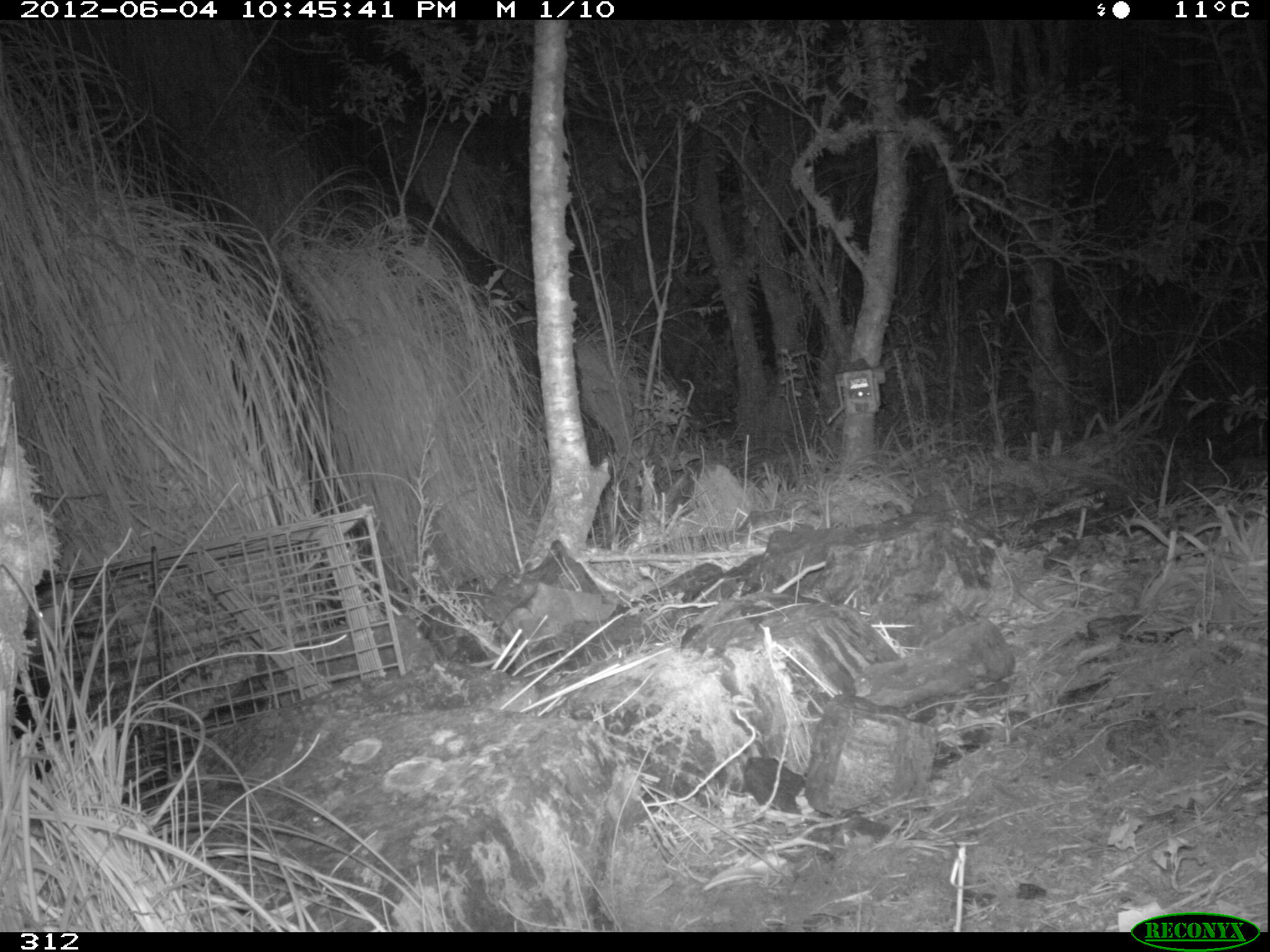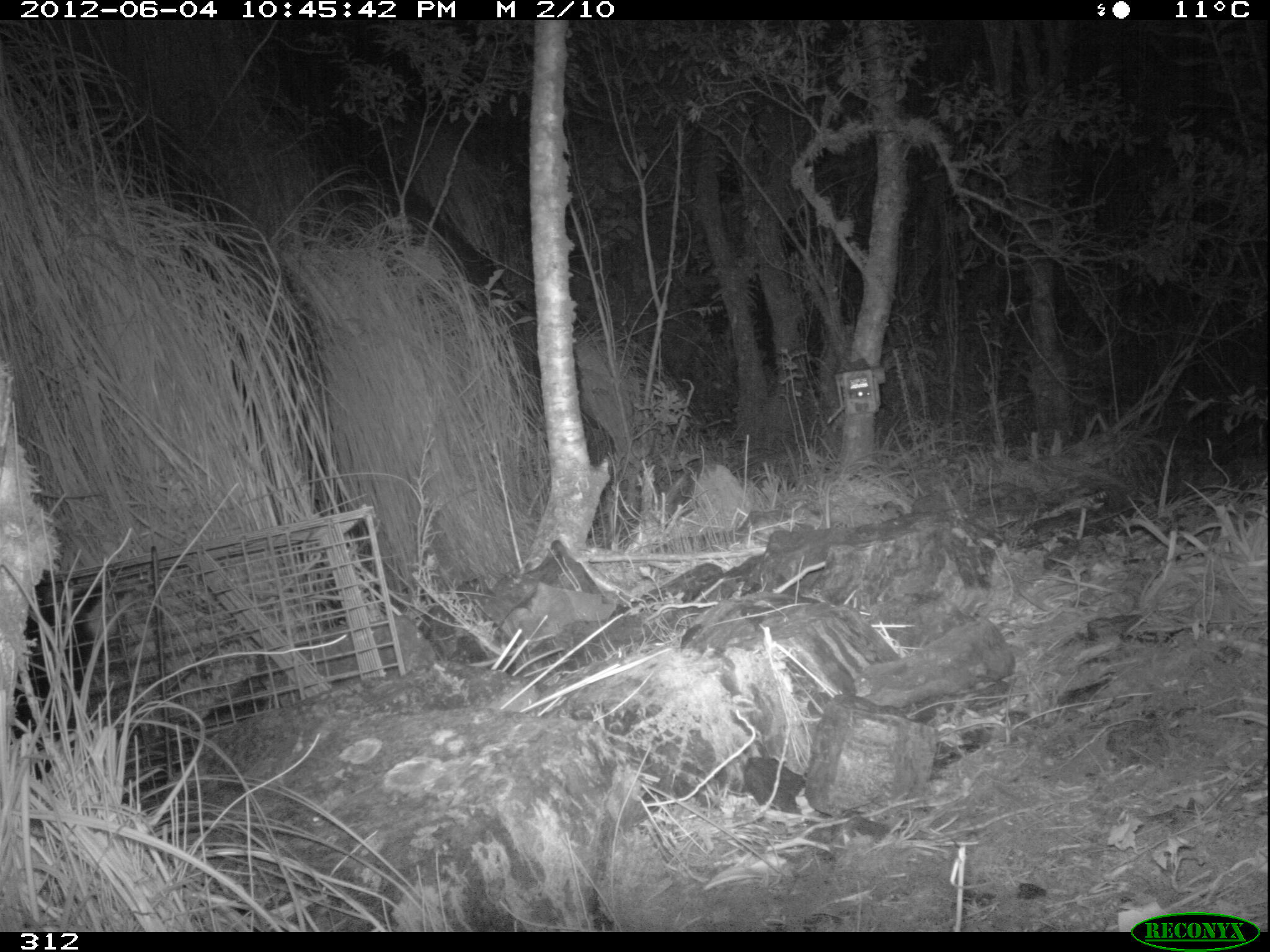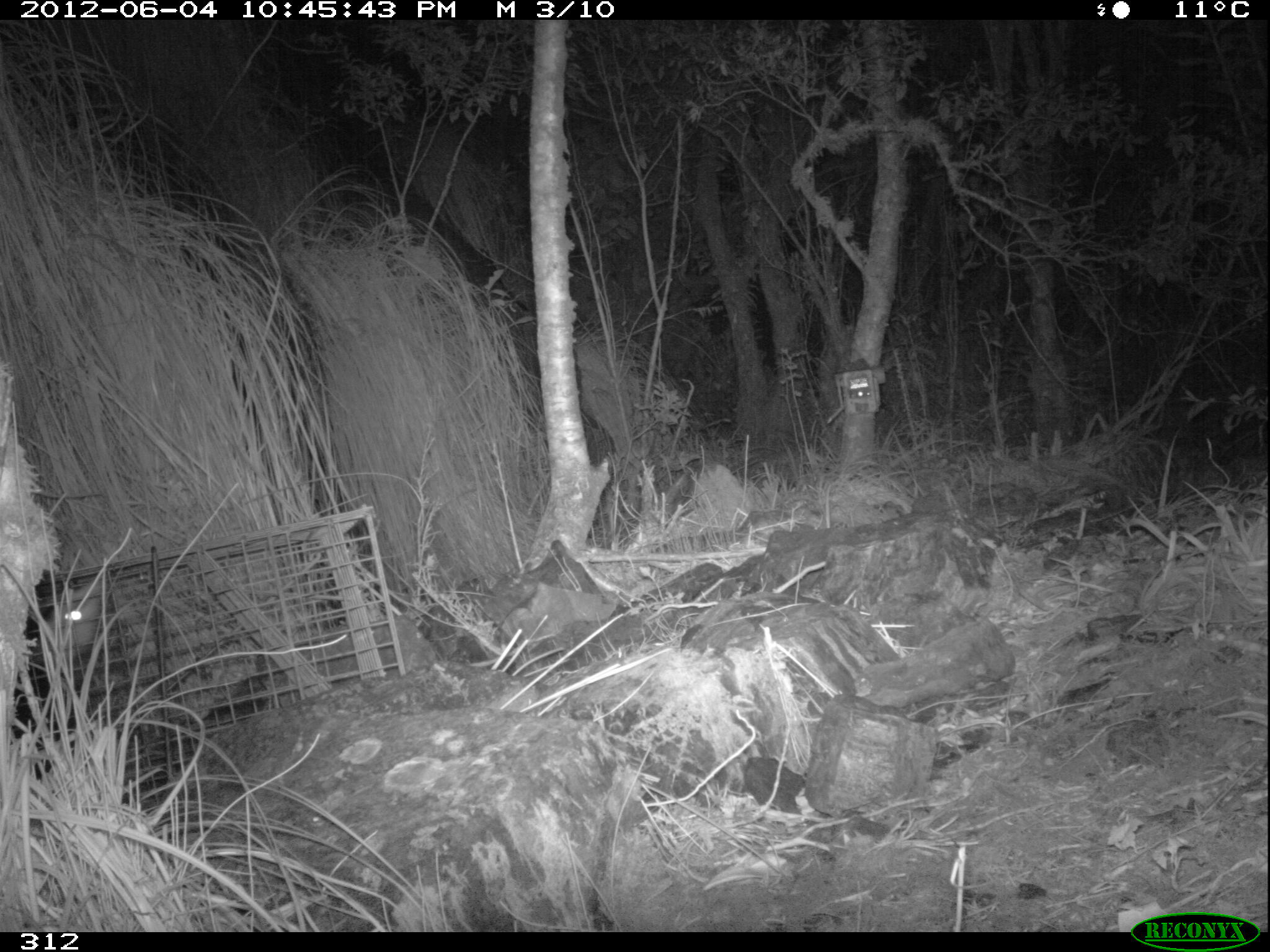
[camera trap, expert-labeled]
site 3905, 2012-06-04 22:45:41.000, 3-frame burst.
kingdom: Animalia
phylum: Chordata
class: Mammalia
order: Didelphimorphia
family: Didelphidae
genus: Didelphis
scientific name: Didelphis pernigra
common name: andean white-eared opossum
Didelphis pernigra (andean white-eared opossum).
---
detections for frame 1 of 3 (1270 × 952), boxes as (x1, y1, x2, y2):
didelphis pernigra: (11, 569, 98, 787)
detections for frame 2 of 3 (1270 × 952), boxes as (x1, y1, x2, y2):
didelphis pernigra: (7, 568, 152, 769)